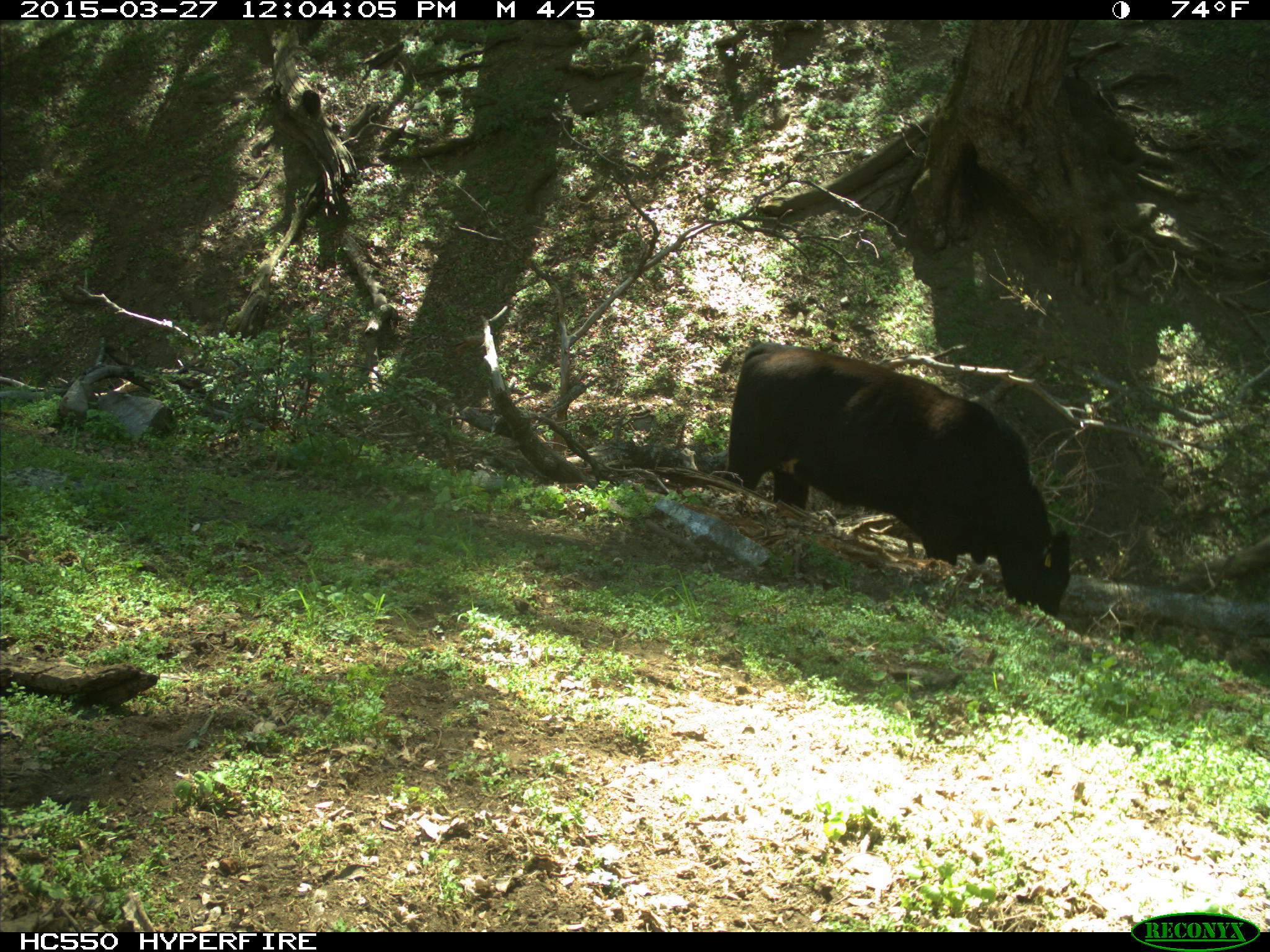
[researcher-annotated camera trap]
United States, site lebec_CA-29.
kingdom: Animalia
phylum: Chordata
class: Mammalia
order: Artiodactyla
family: Bovidae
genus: Bos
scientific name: Bos taurus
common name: domestic cow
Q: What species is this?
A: Bos taurus (domestic cow).